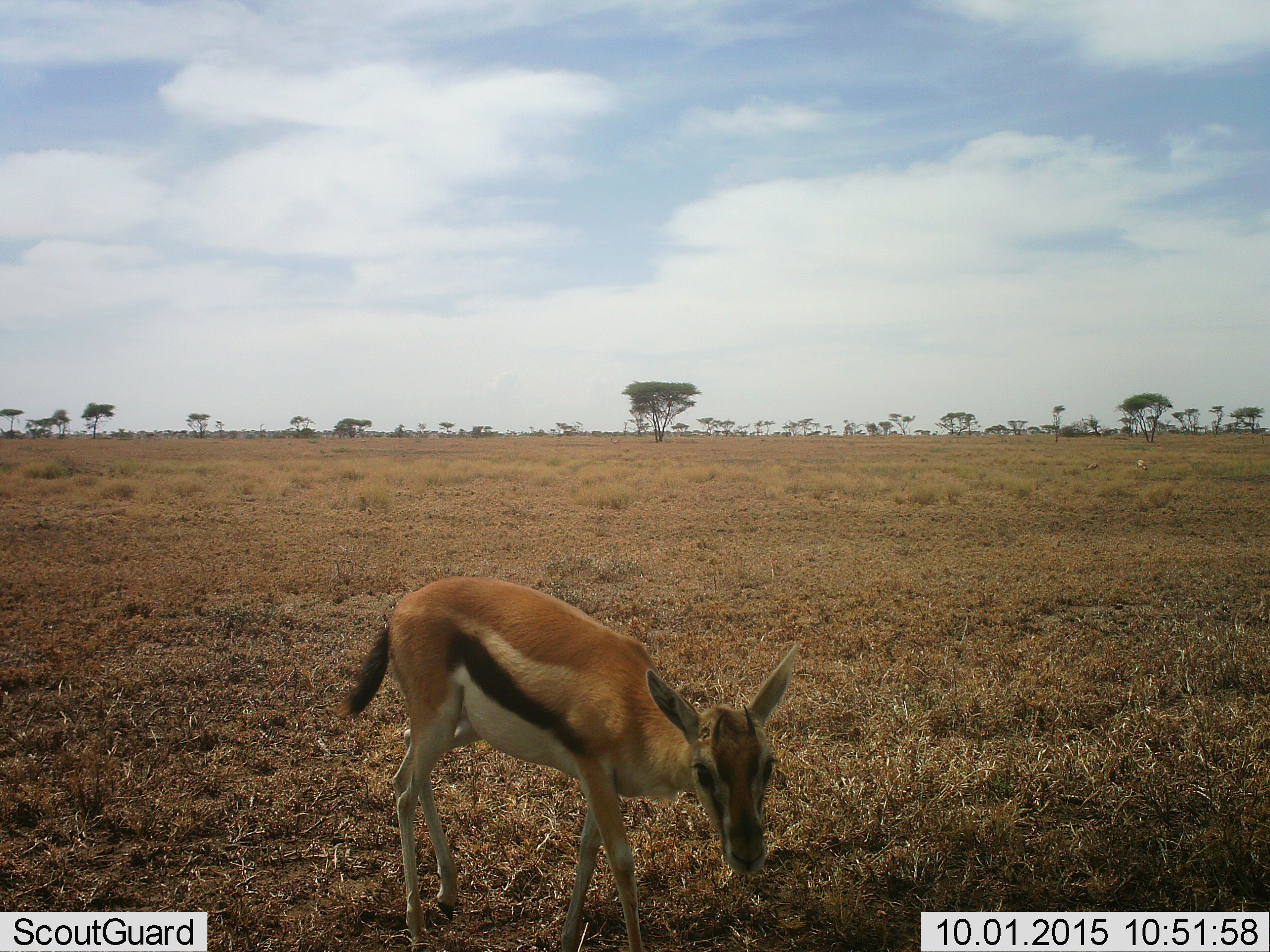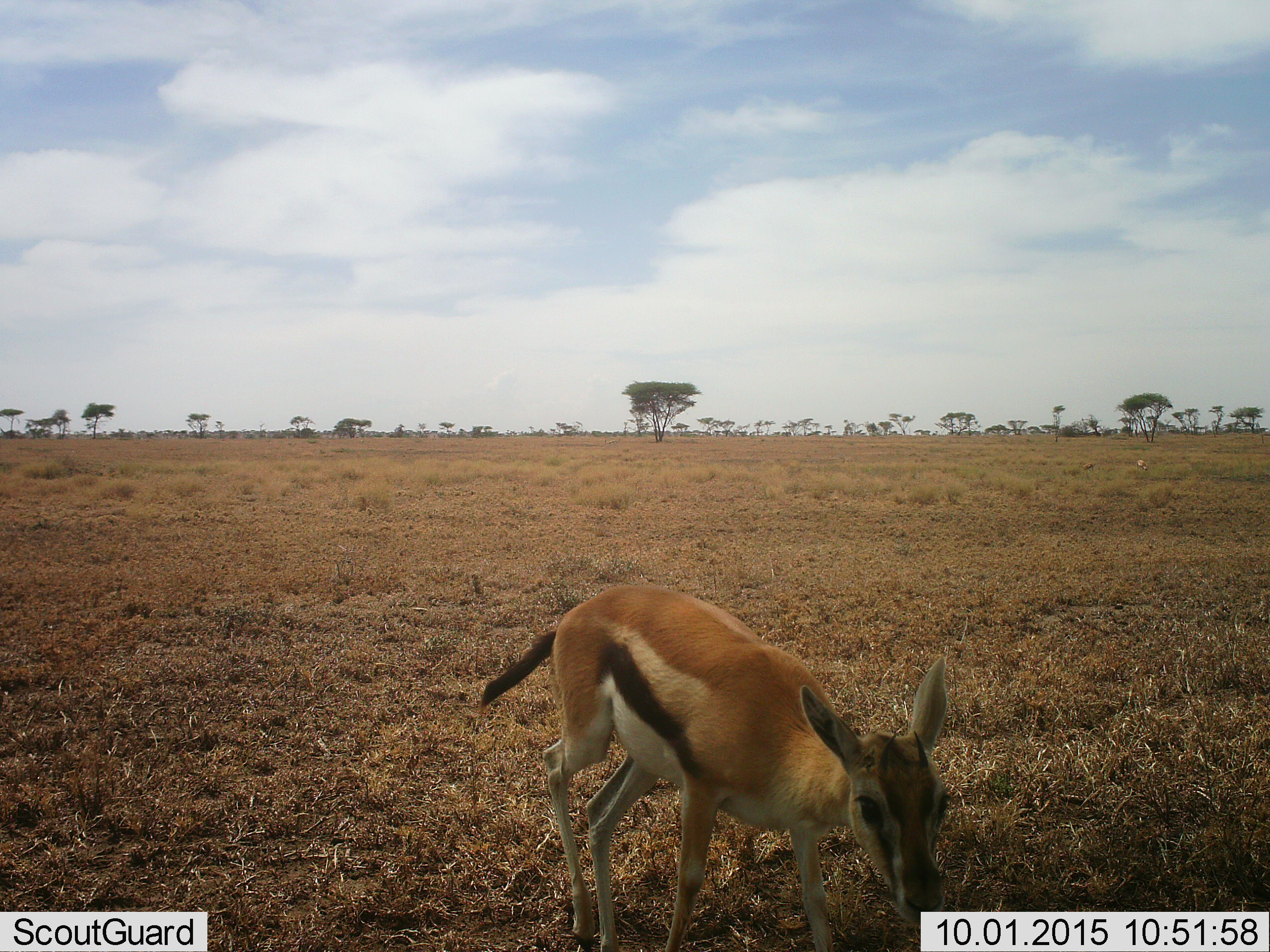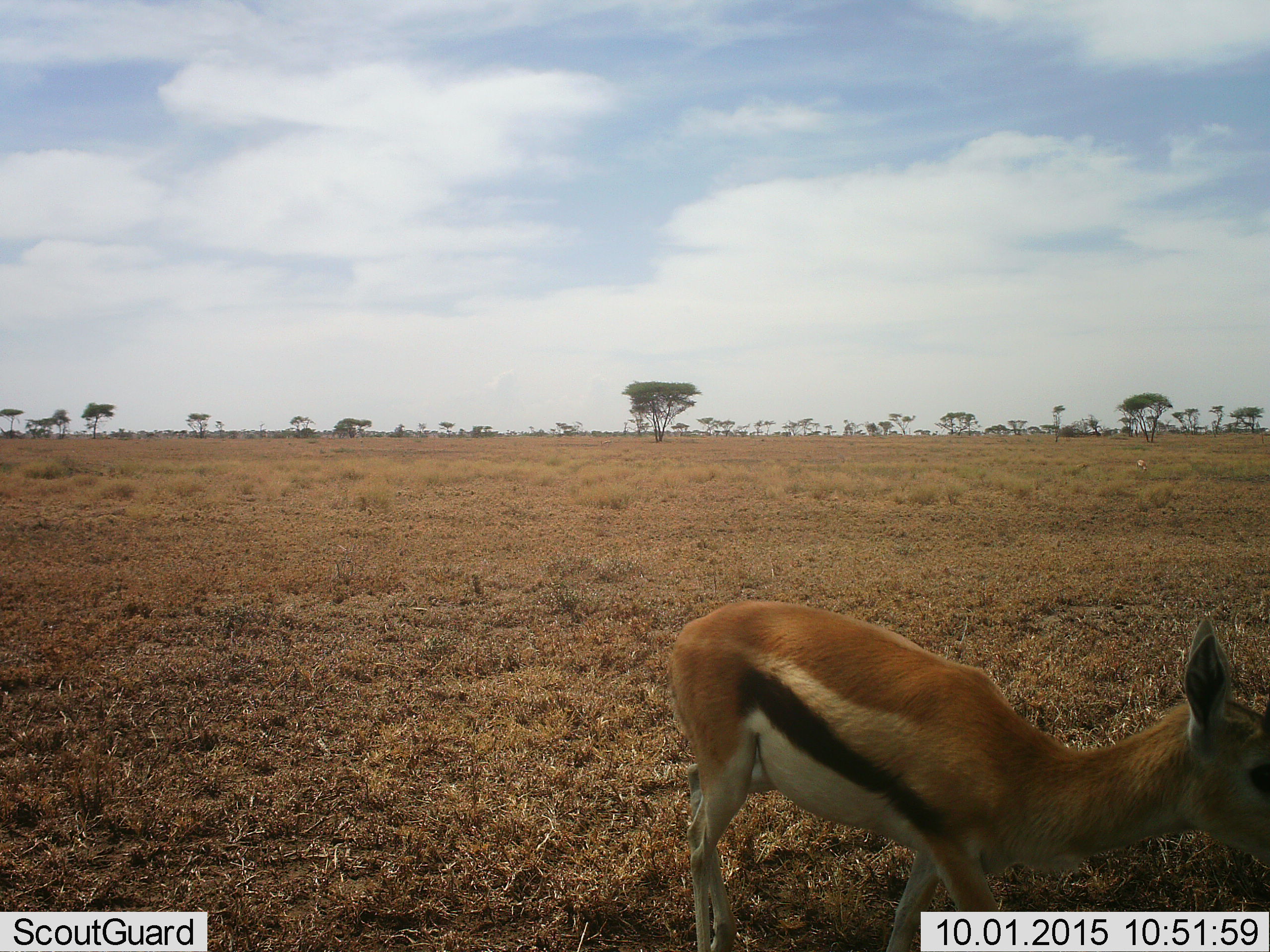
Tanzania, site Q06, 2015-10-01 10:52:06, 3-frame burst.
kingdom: Animalia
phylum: Chordata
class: Mammalia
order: Artiodactyla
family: Bovidae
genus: Eudorcas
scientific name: Eudorcas thomsonii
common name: thomson's gazelle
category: gazellethomsons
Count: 1.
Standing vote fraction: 44%.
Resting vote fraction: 0%.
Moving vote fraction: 67%.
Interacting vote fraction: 0%.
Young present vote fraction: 33%.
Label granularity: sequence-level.